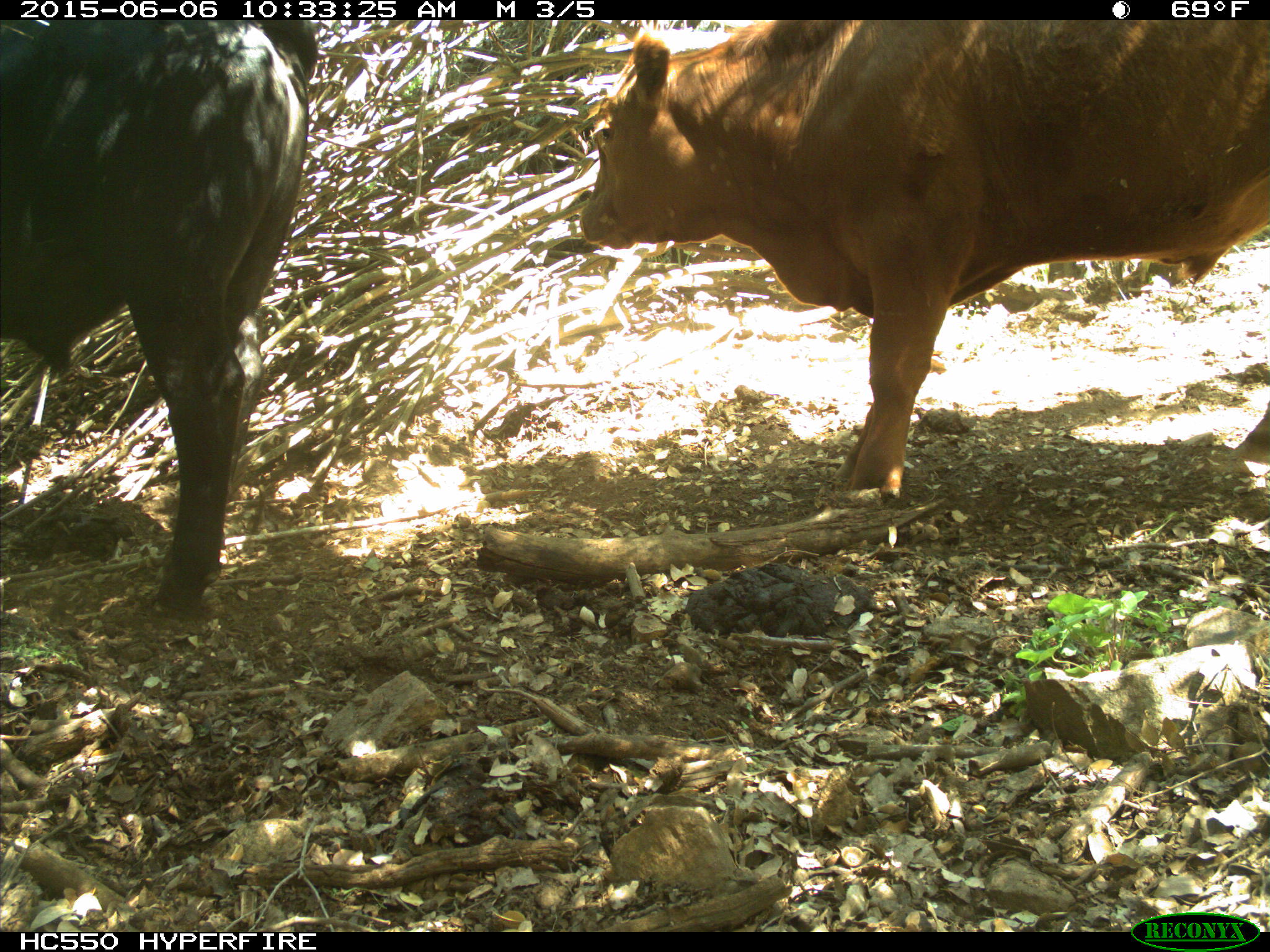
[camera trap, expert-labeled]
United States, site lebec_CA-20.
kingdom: Animalia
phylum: Chordata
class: Mammalia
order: Artiodactyla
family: Bovidae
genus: Bos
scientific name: Bos taurus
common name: domestic cow